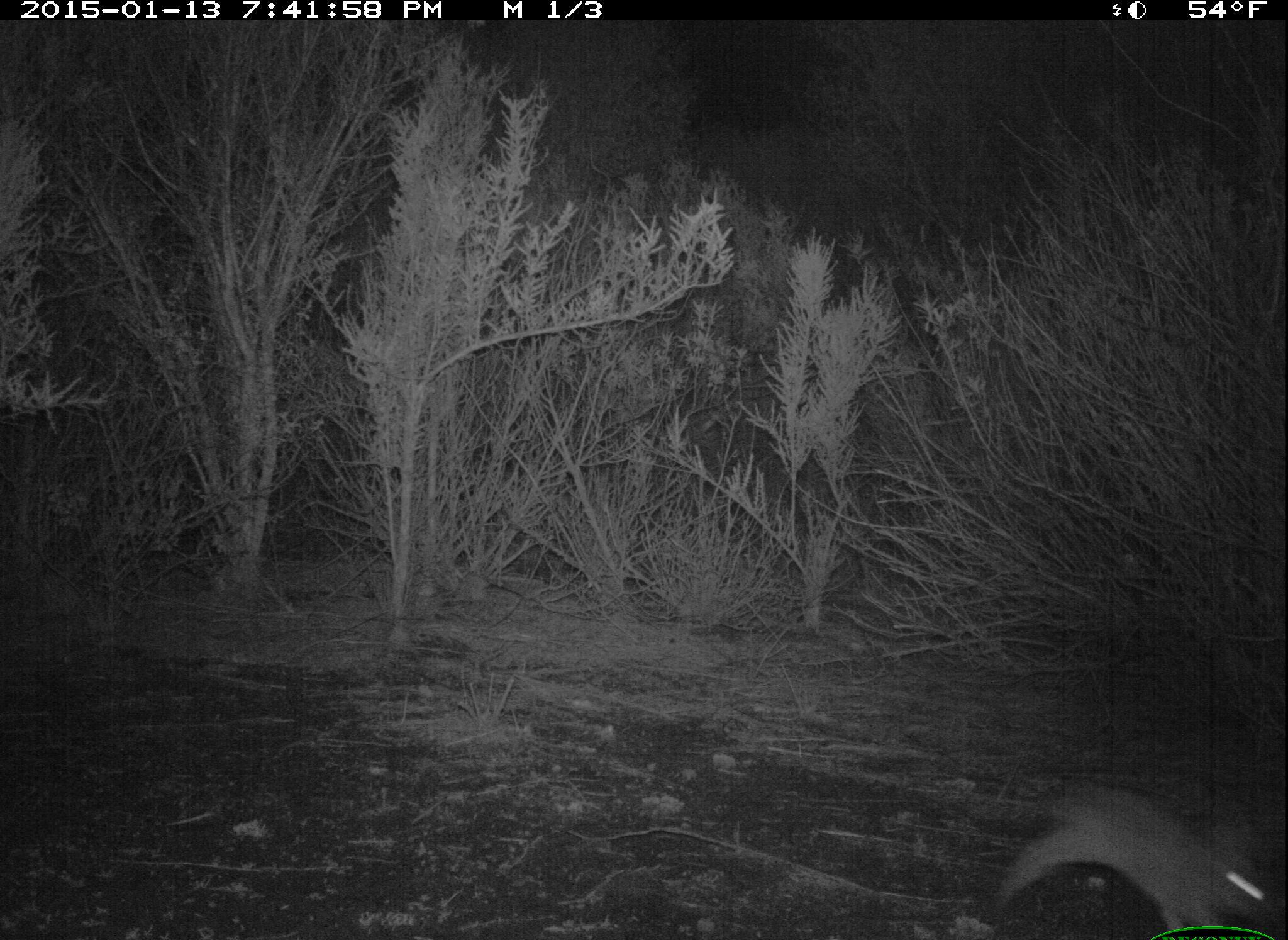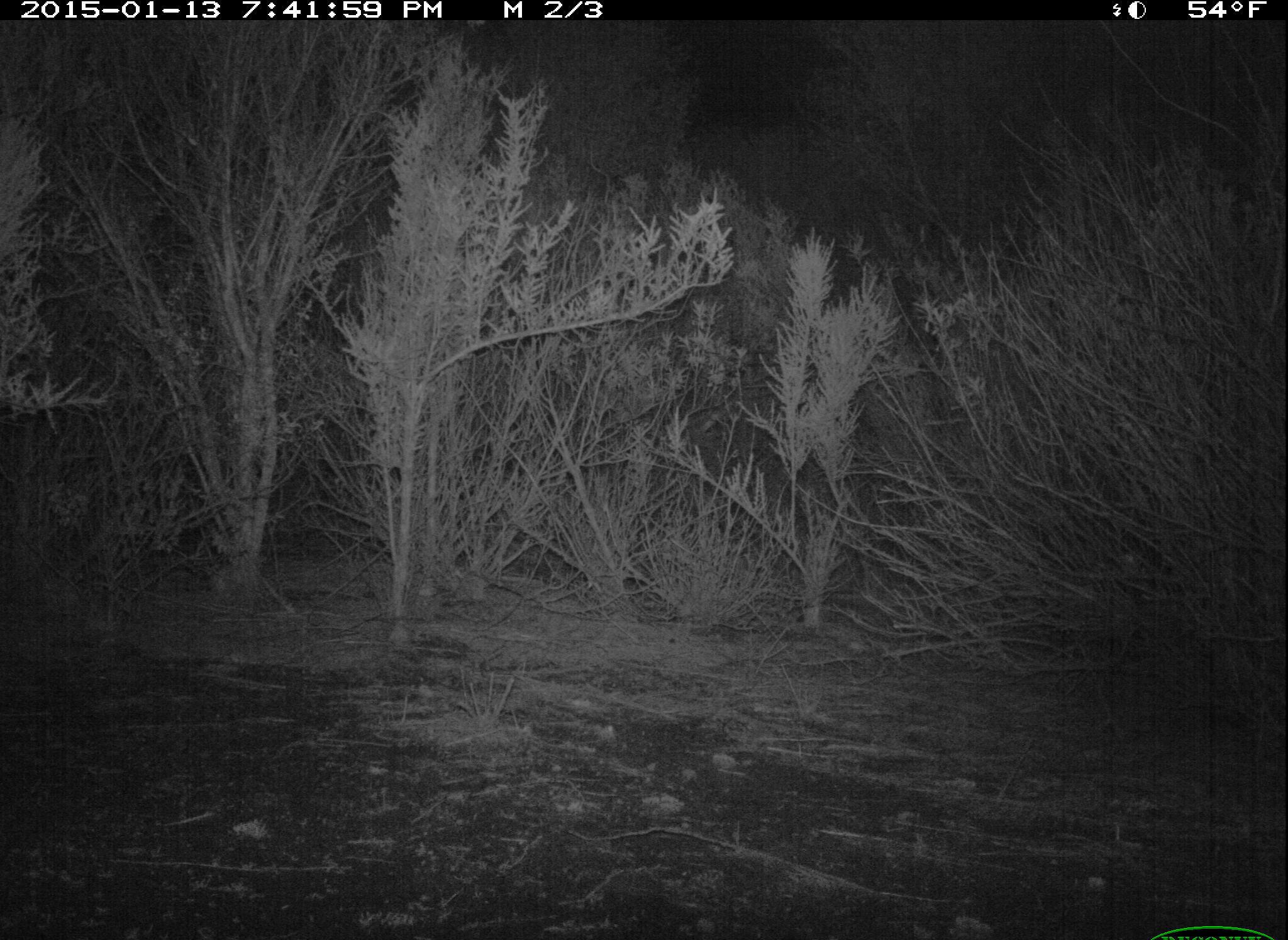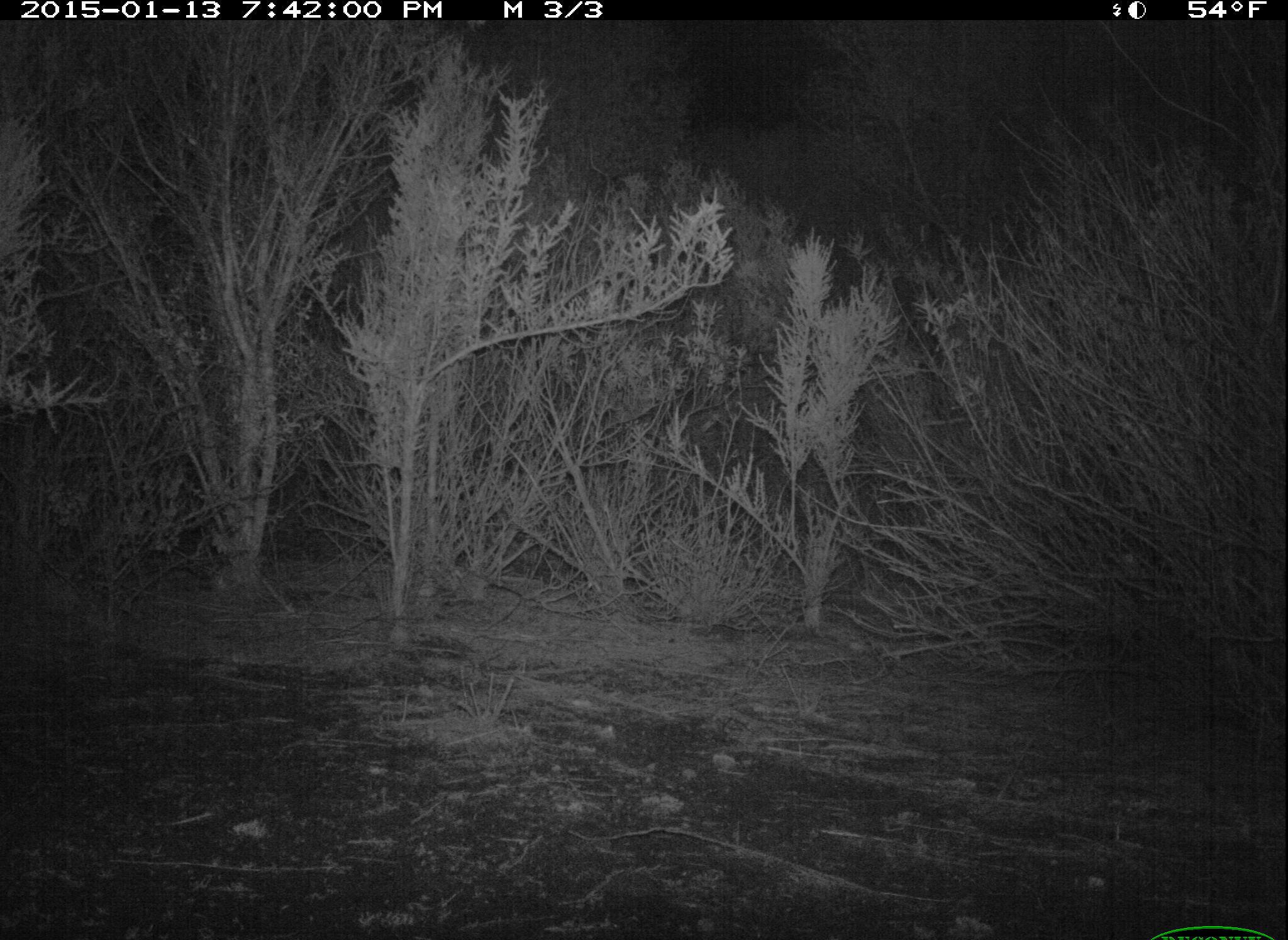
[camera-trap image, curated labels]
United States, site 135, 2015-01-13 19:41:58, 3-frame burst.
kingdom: Animalia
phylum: Chordata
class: Mammalia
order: Lagomorpha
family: Leporidae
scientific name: Leporidae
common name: rabbits and hares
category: rabbit